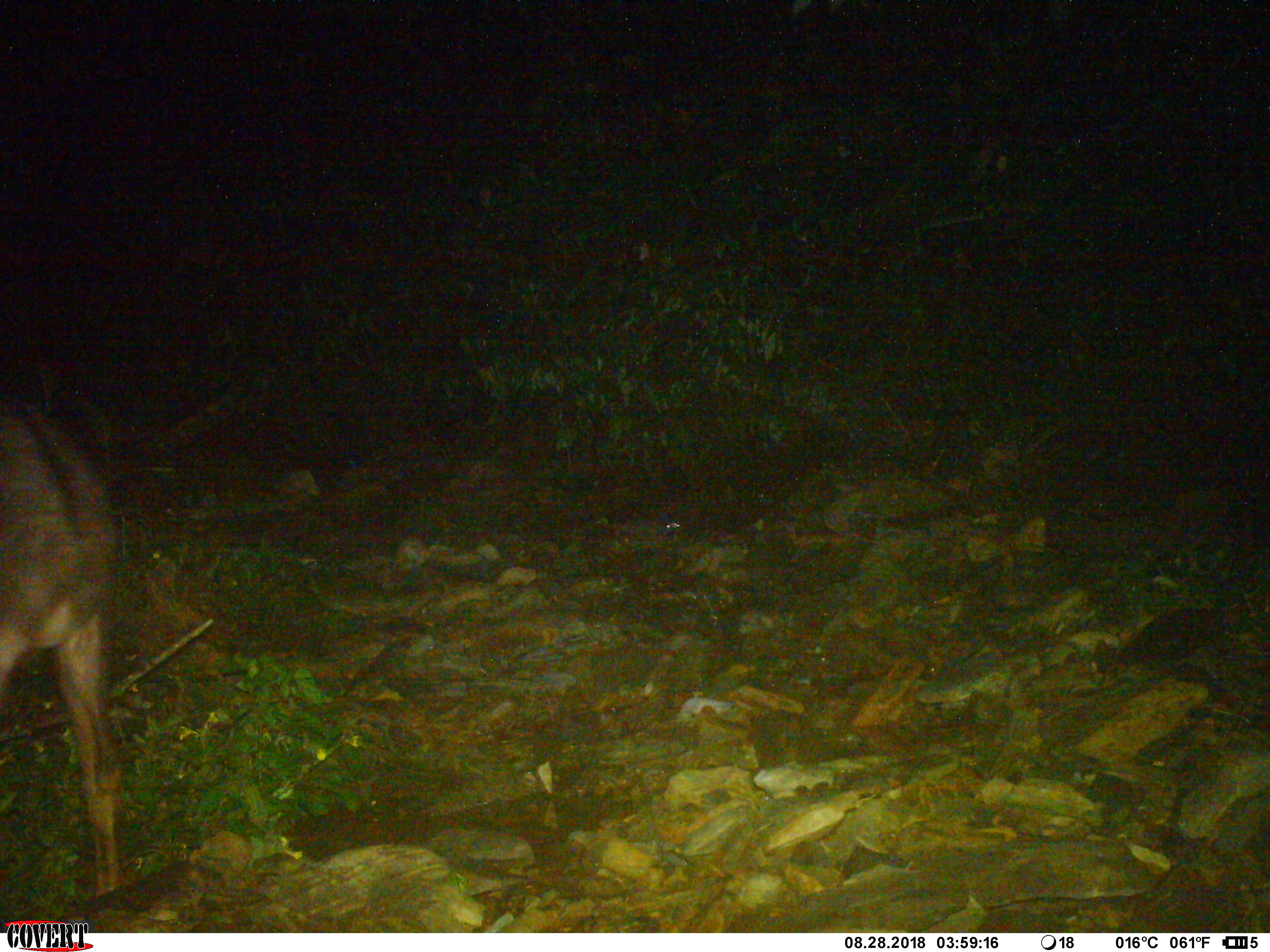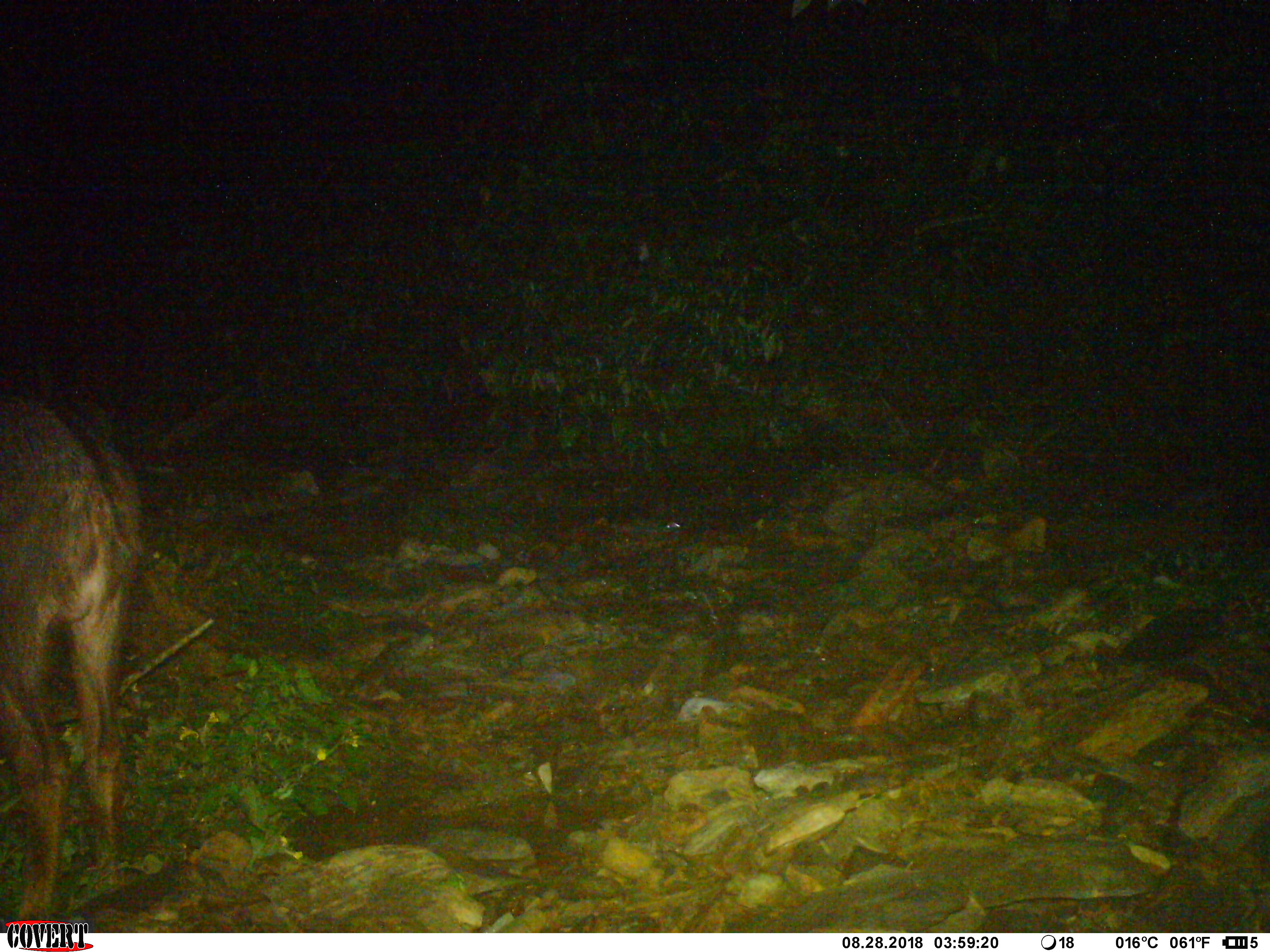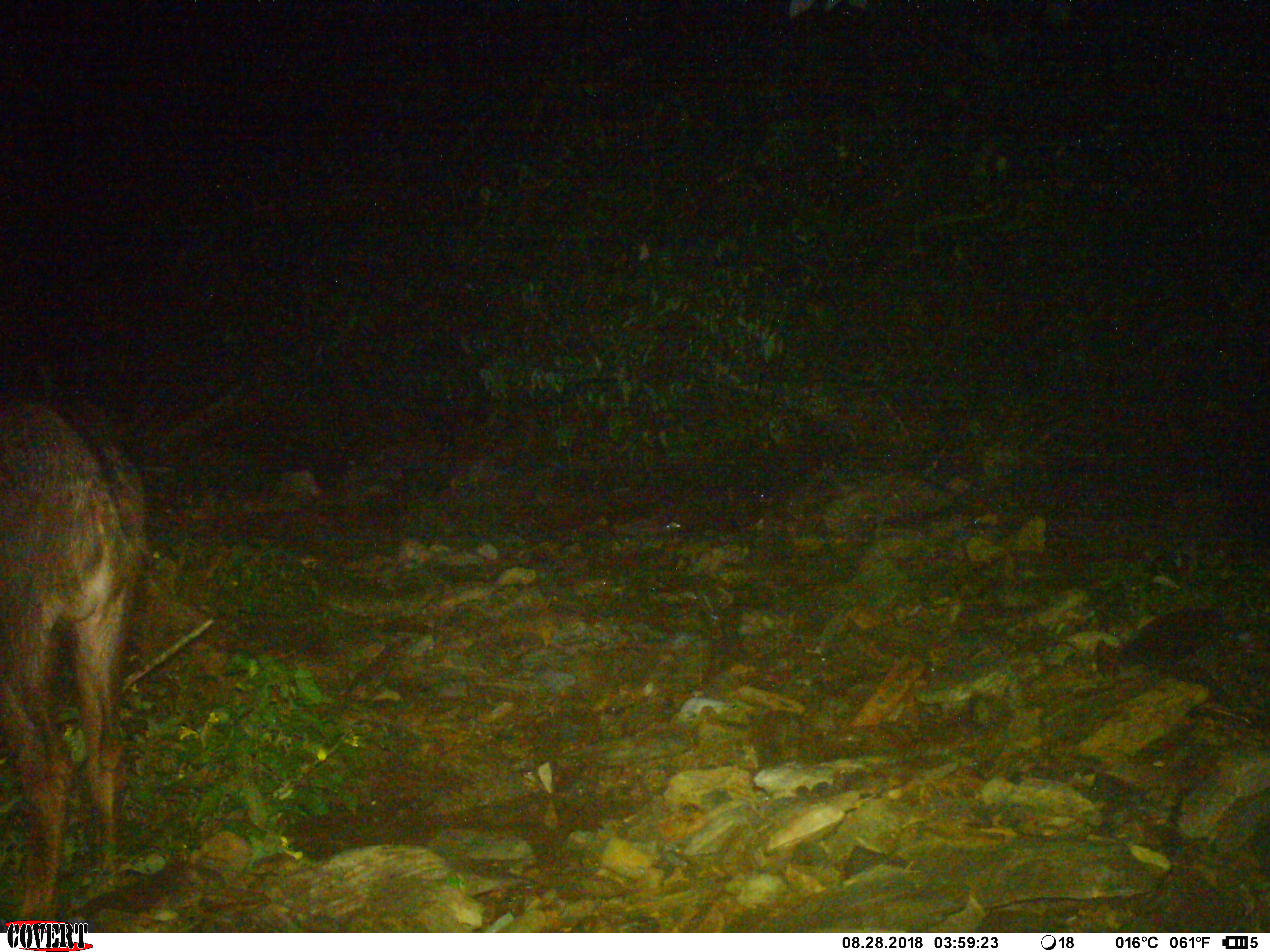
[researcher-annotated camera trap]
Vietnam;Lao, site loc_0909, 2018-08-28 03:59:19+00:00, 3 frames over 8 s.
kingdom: Animalia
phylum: Chordata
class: Mammalia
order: Artiodactyla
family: Bovidae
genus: Capricornis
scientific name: Capricornis sumatraensis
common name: chinese serow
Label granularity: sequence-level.